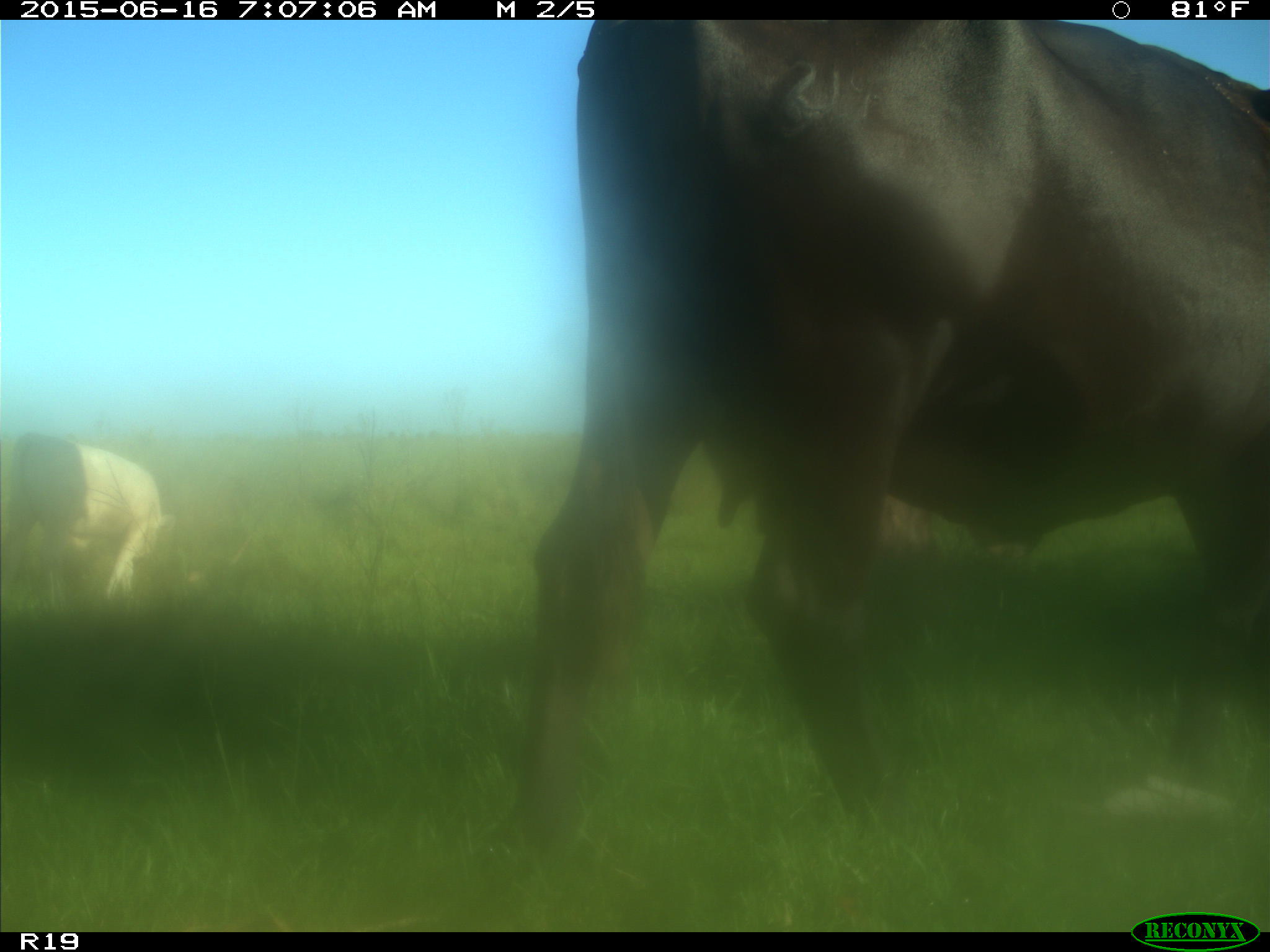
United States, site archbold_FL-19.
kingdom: Animalia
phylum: Chordata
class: Mammalia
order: Artiodactyla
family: Bovidae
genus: Bos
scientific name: Bos taurus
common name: domestic cow